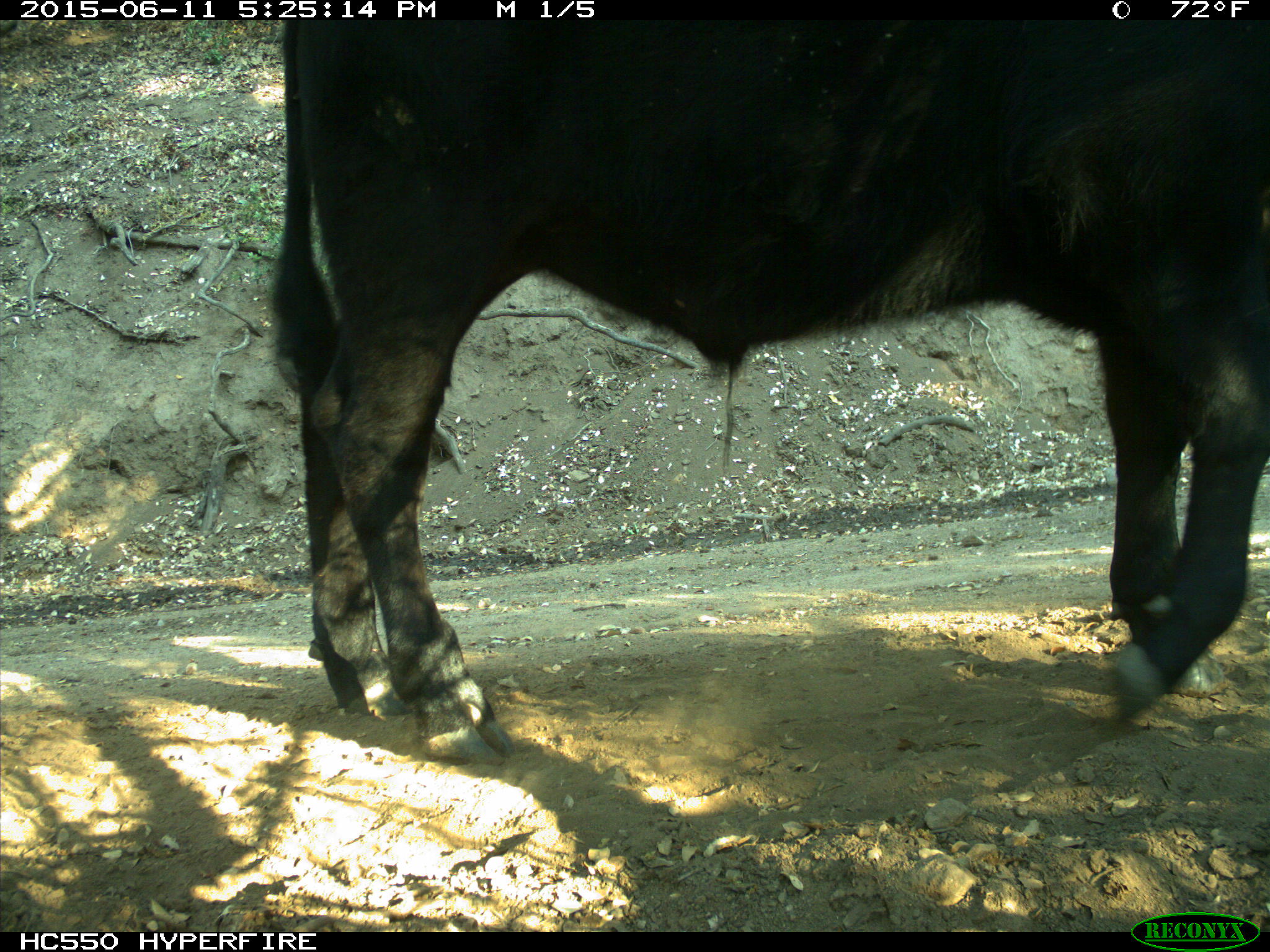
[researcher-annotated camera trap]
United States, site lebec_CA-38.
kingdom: Animalia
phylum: Chordata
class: Mammalia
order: Artiodactyla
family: Bovidae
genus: Bos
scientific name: Bos taurus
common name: domestic cow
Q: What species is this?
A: Bos taurus (domestic cow).